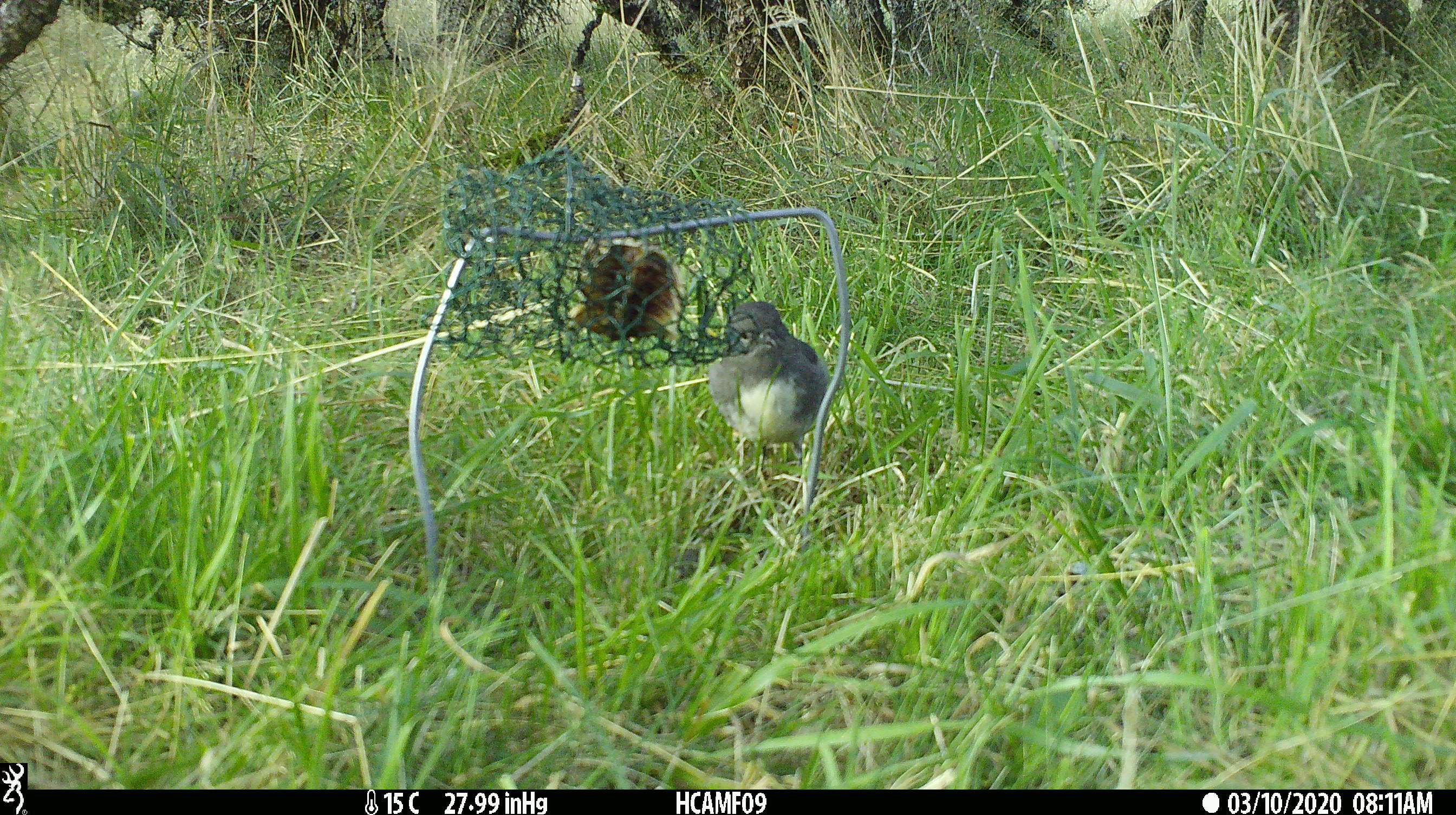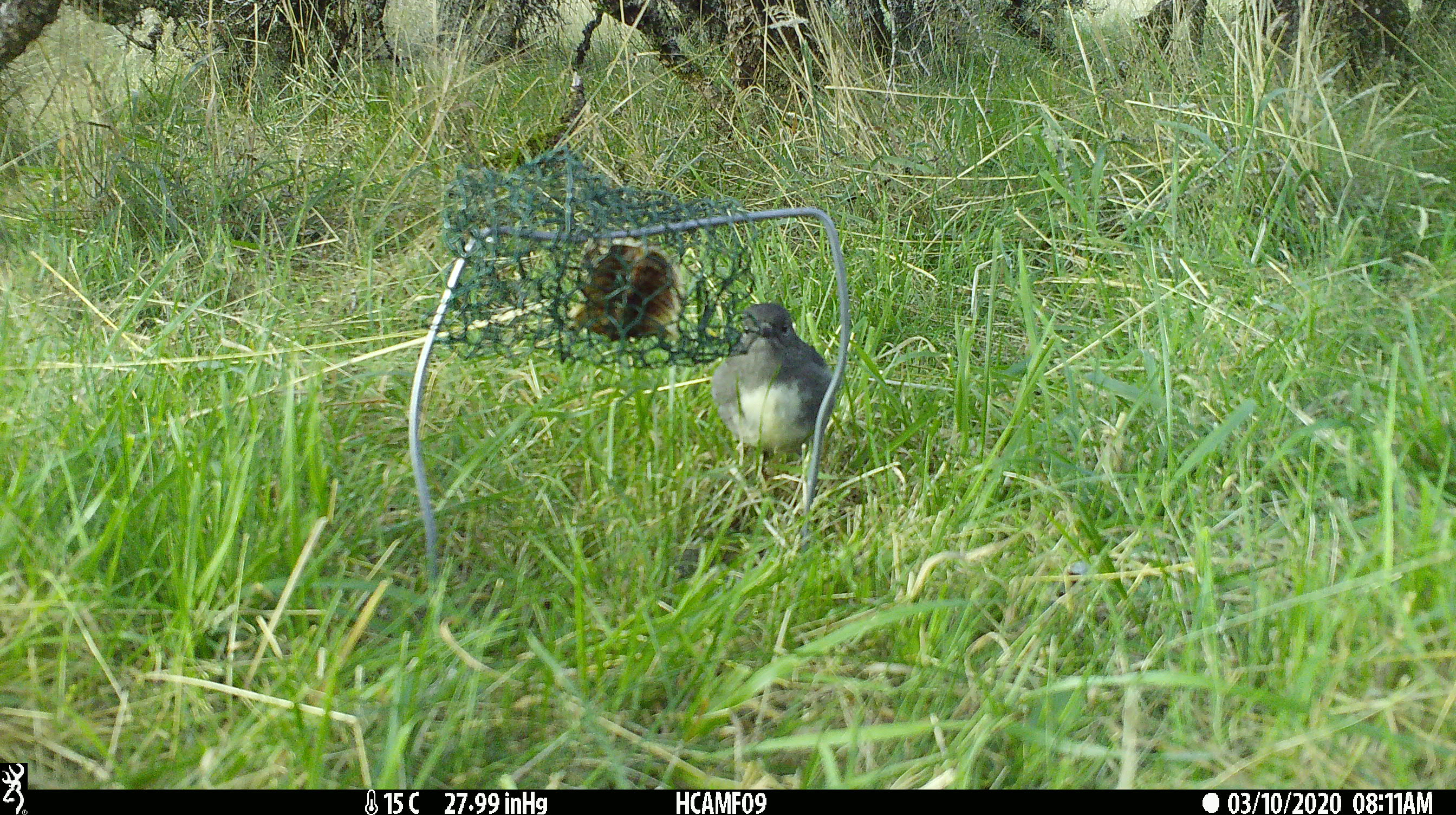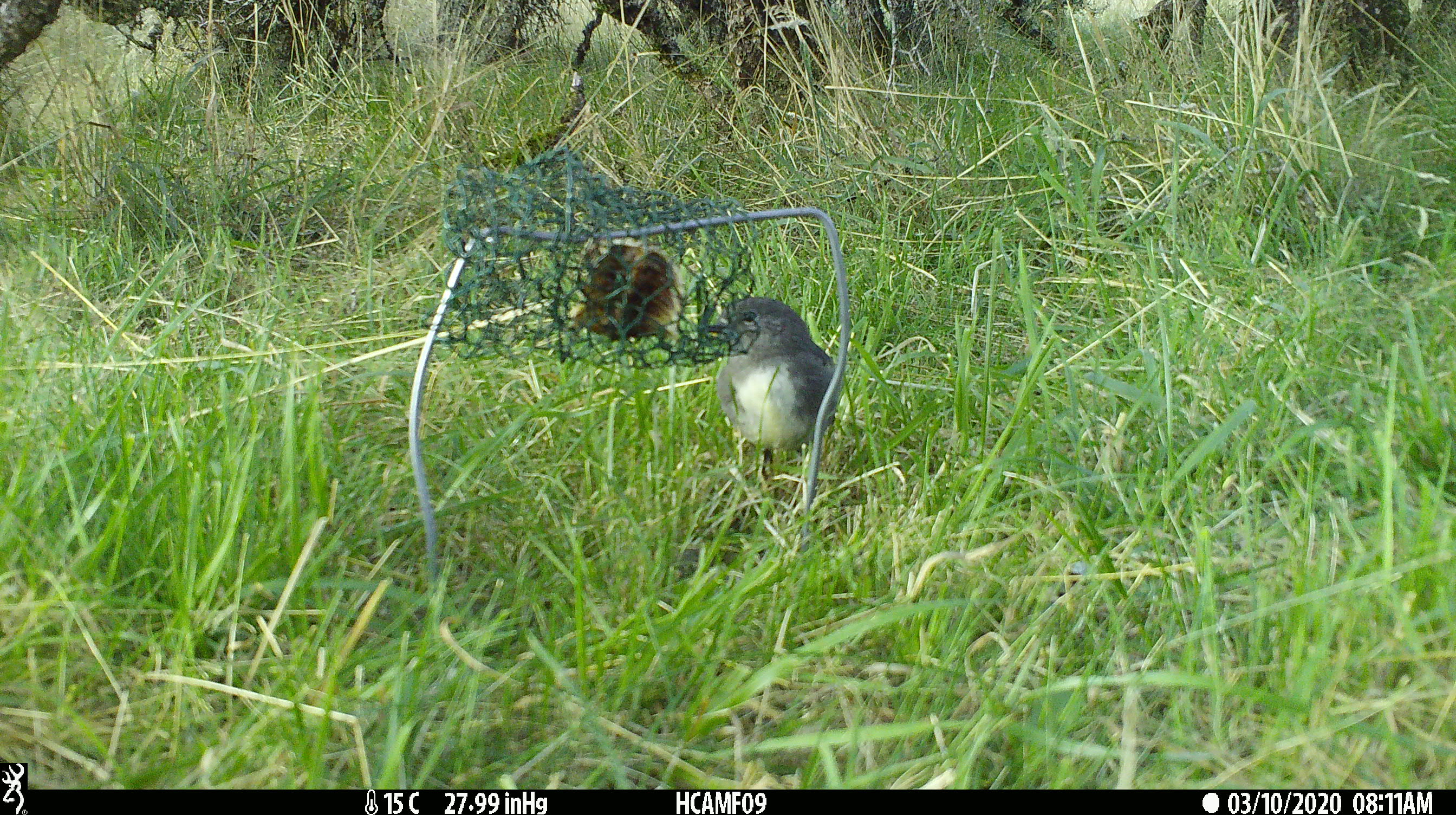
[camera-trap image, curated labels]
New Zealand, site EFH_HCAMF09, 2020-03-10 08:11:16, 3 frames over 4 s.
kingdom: Animalia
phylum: Chordata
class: Aves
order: Passeriformes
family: Petroicidae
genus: Petroica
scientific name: Petroica australis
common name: new zealand robin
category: robin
Robin (new zealand robin) (Petroica australis).